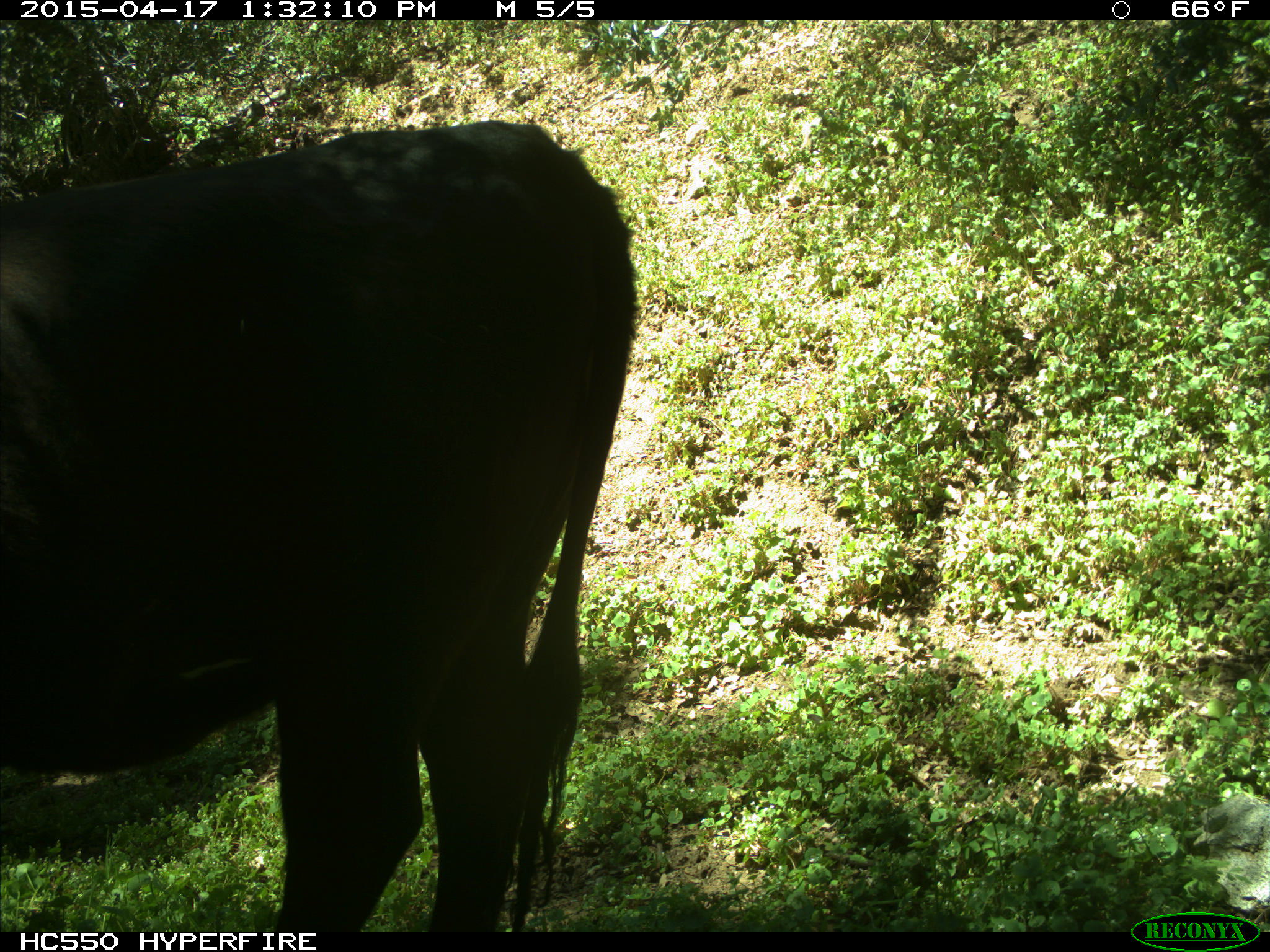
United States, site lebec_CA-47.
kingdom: Animalia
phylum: Chordata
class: Mammalia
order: Artiodactyla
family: Bovidae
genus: Bos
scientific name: Bos taurus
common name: domestic cow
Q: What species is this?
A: Bos taurus (domestic cow).